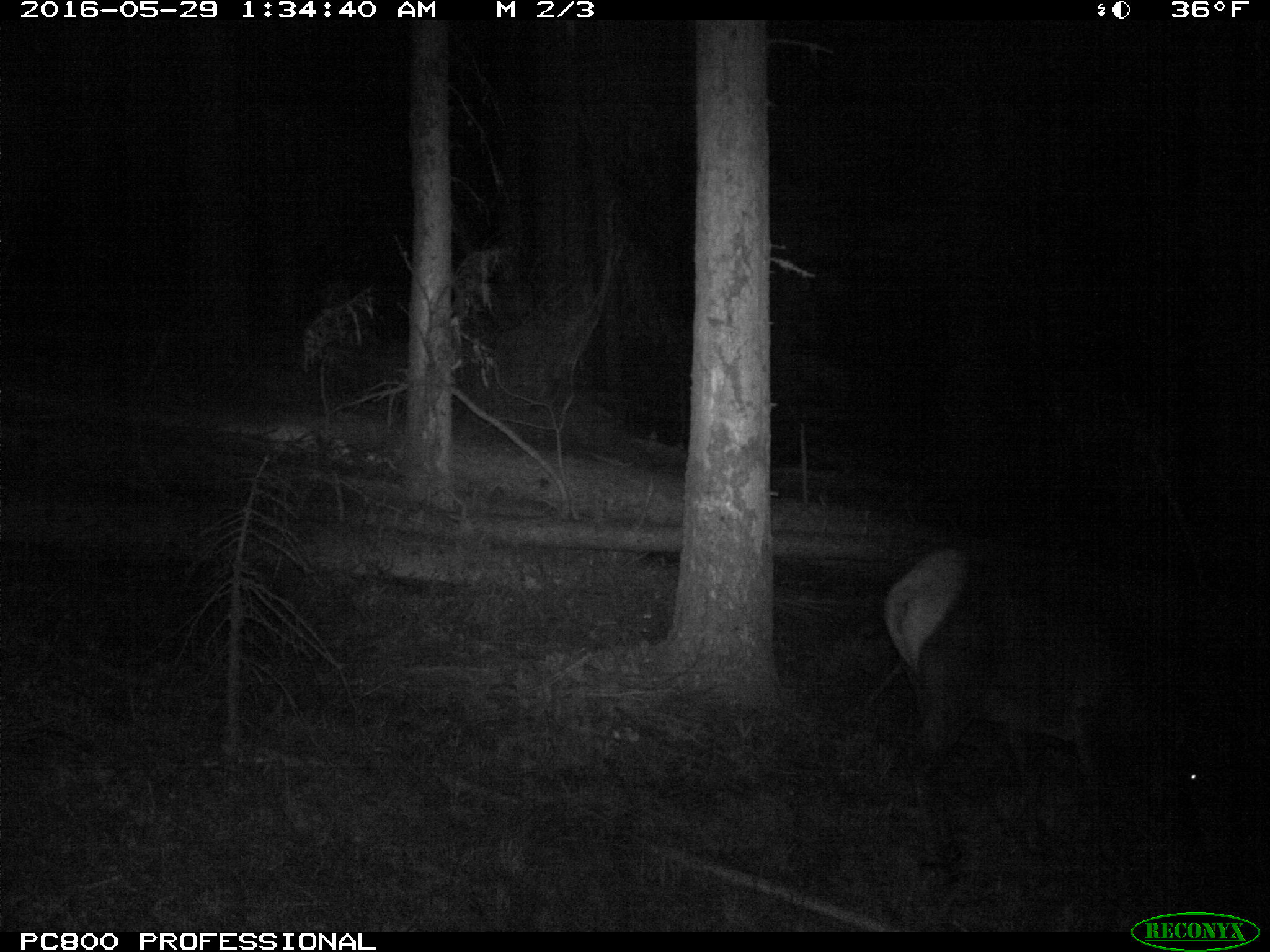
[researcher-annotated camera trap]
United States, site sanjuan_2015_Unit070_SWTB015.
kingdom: Animalia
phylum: Chordata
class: Mammalia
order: Artiodactyla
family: Cervidae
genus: Cervus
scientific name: Cervus elaphus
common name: red deer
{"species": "Cervus elaphus (red deer)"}